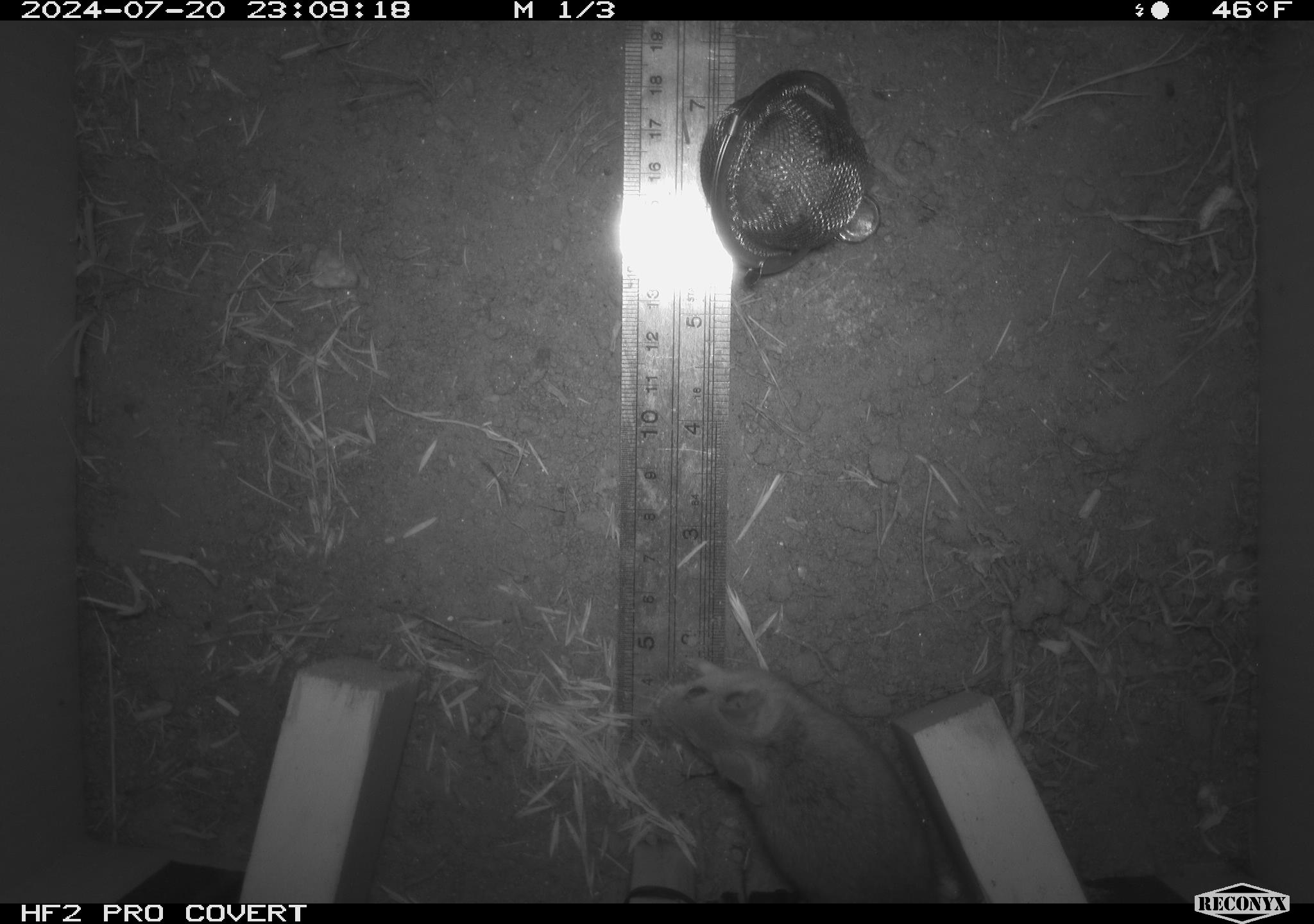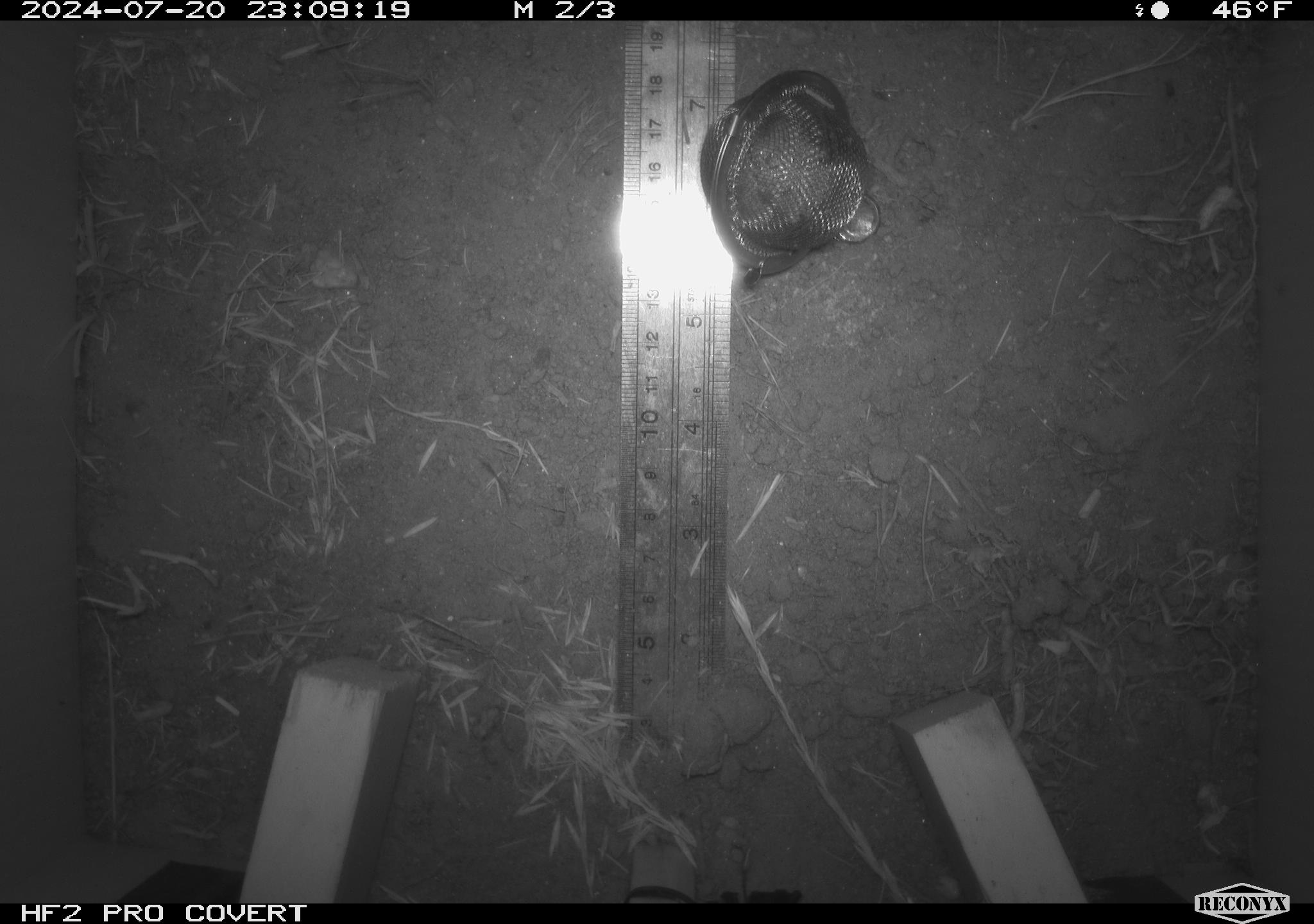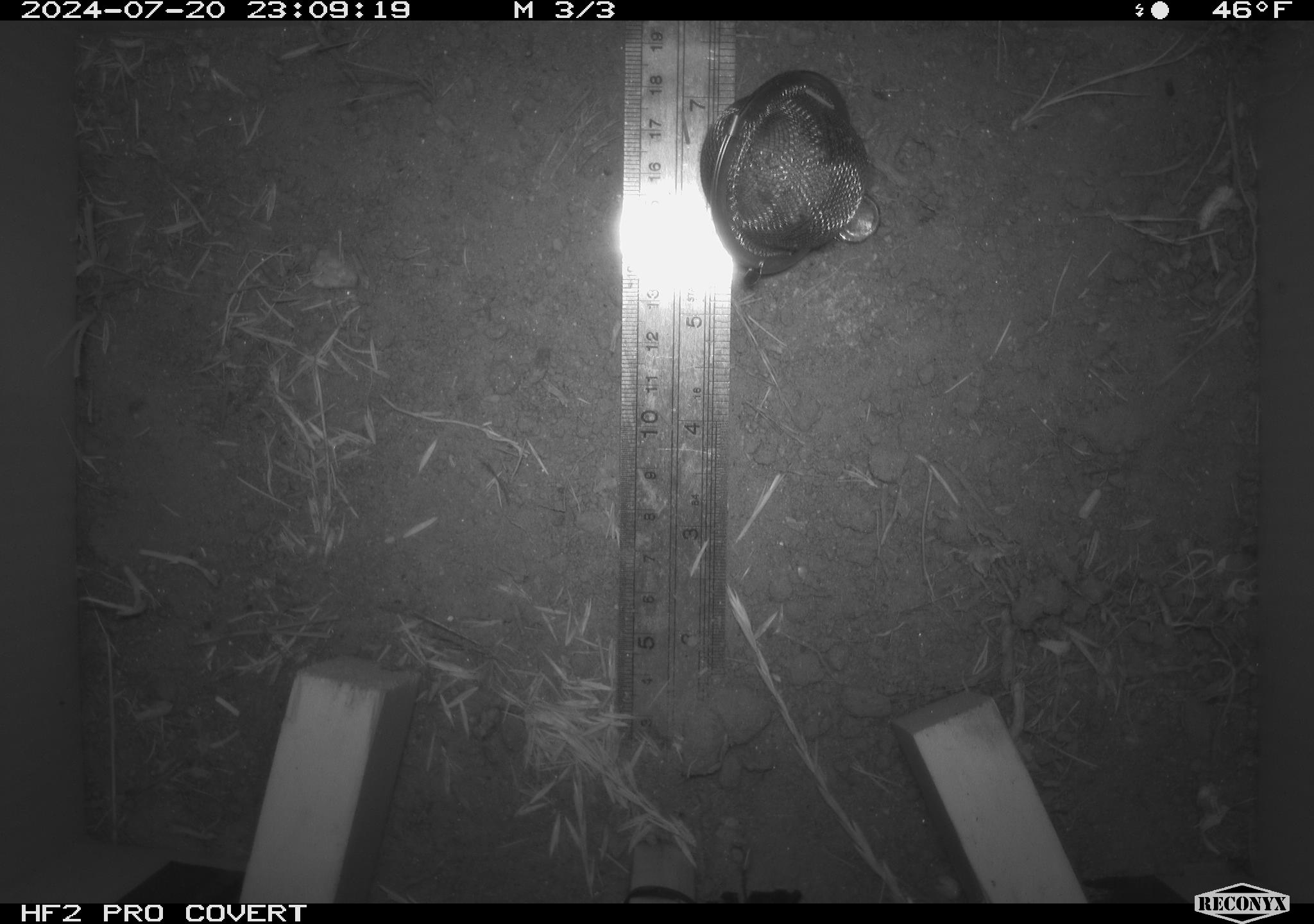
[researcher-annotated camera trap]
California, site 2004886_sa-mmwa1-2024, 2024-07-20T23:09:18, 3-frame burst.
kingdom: Animalia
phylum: Chordata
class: Mammalia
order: Rodentia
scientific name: Rodentia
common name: mouse species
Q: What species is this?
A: Mouse species (Rodentia).